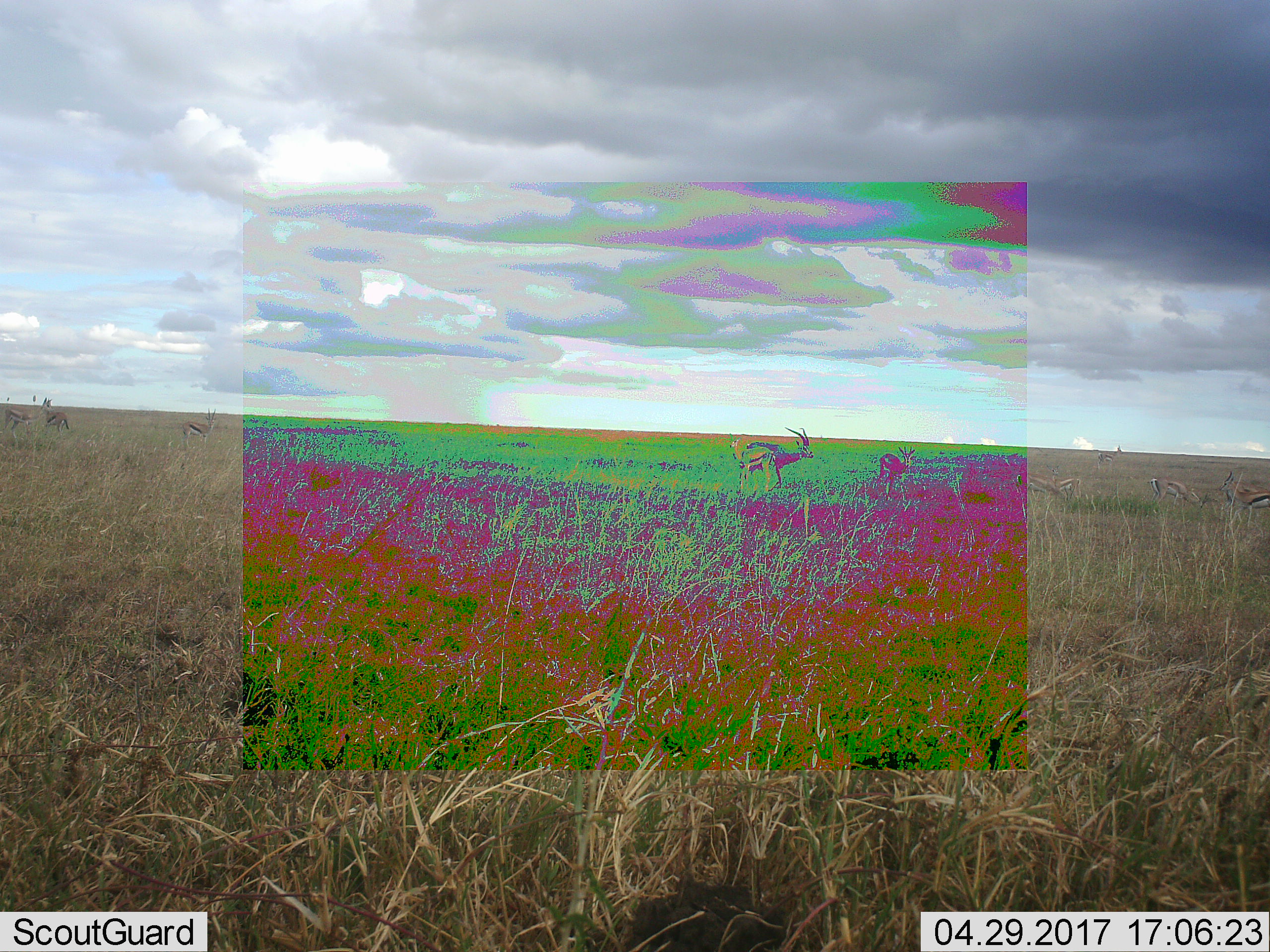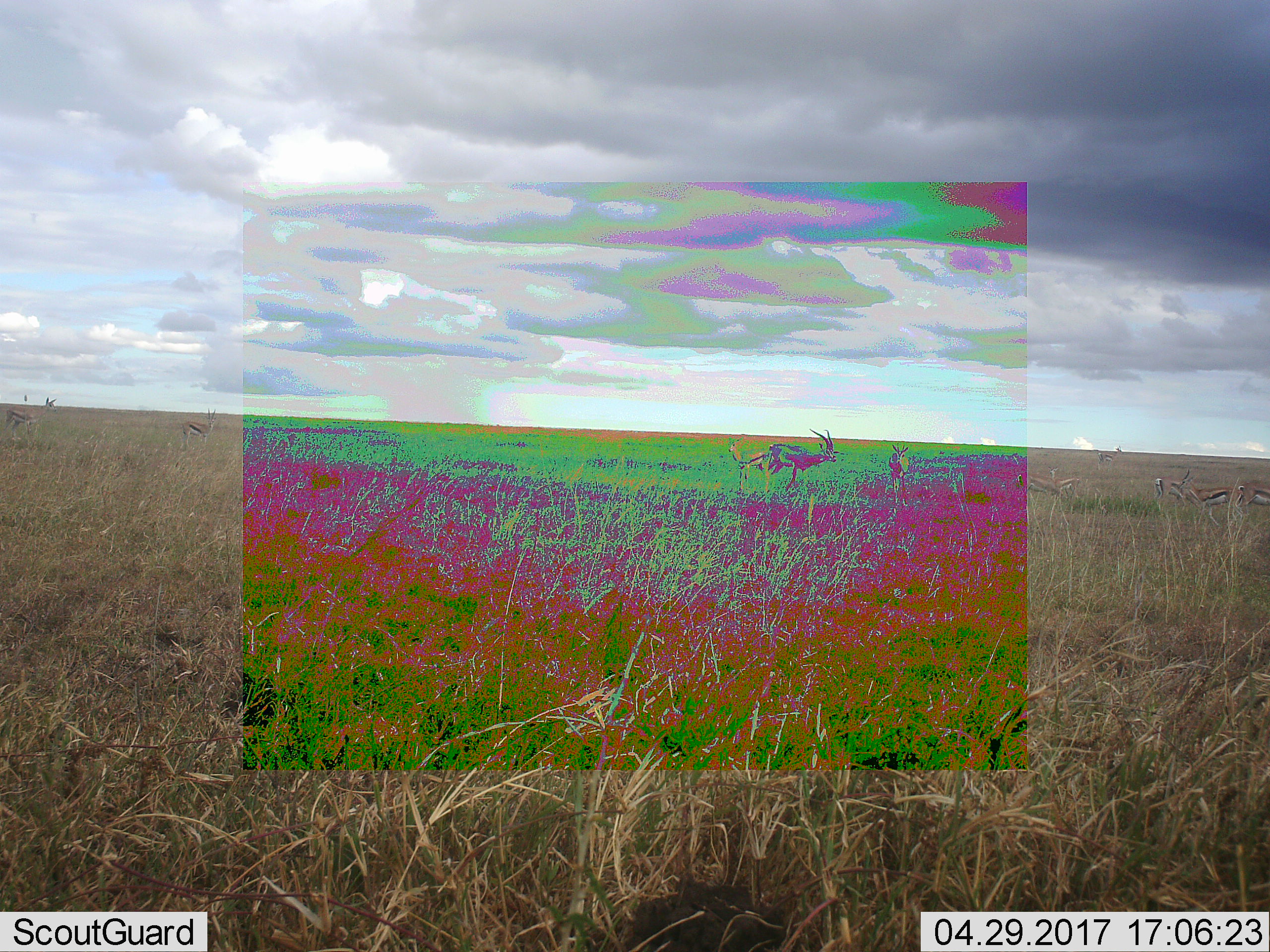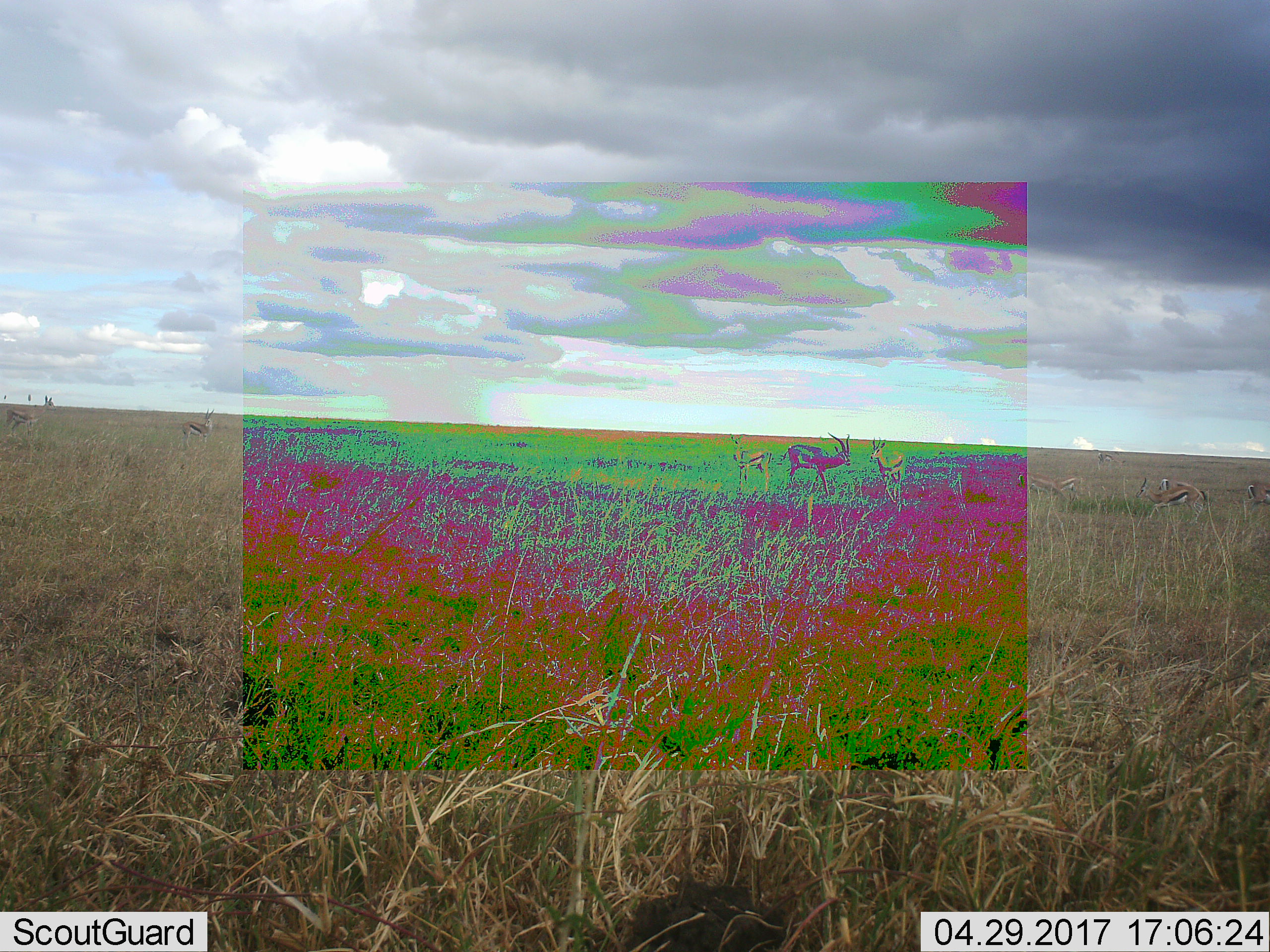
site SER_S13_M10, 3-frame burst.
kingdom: Animalia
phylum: Chordata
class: Mammalia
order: Artiodactyla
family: Bovidae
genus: Eudorcas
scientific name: Eudorcas thomsonii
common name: thomson's gazelle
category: gazellethomsons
Gazellethomsons (thomson's gazelle) (Eudorcas thomsonii), count 9. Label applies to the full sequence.